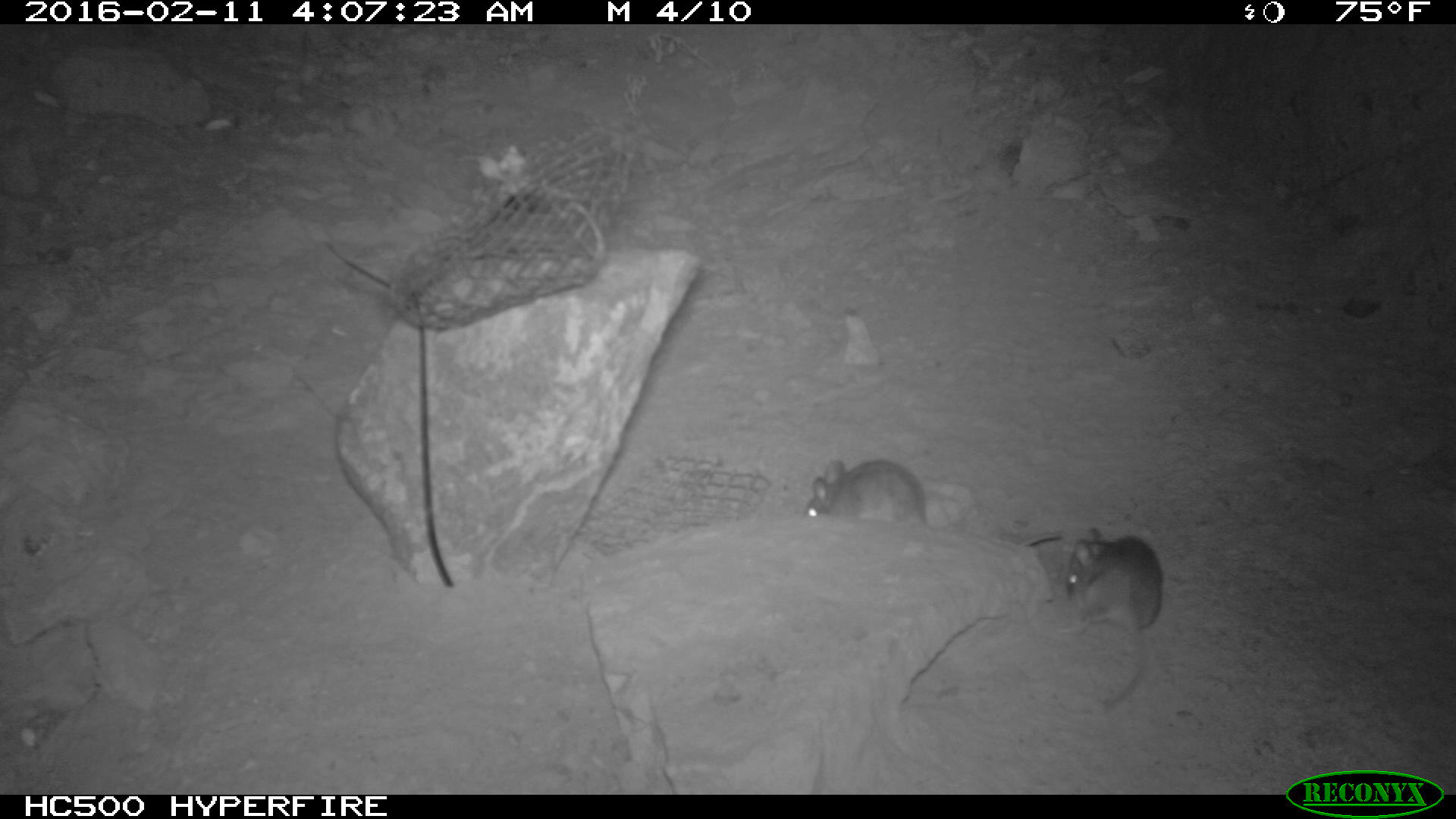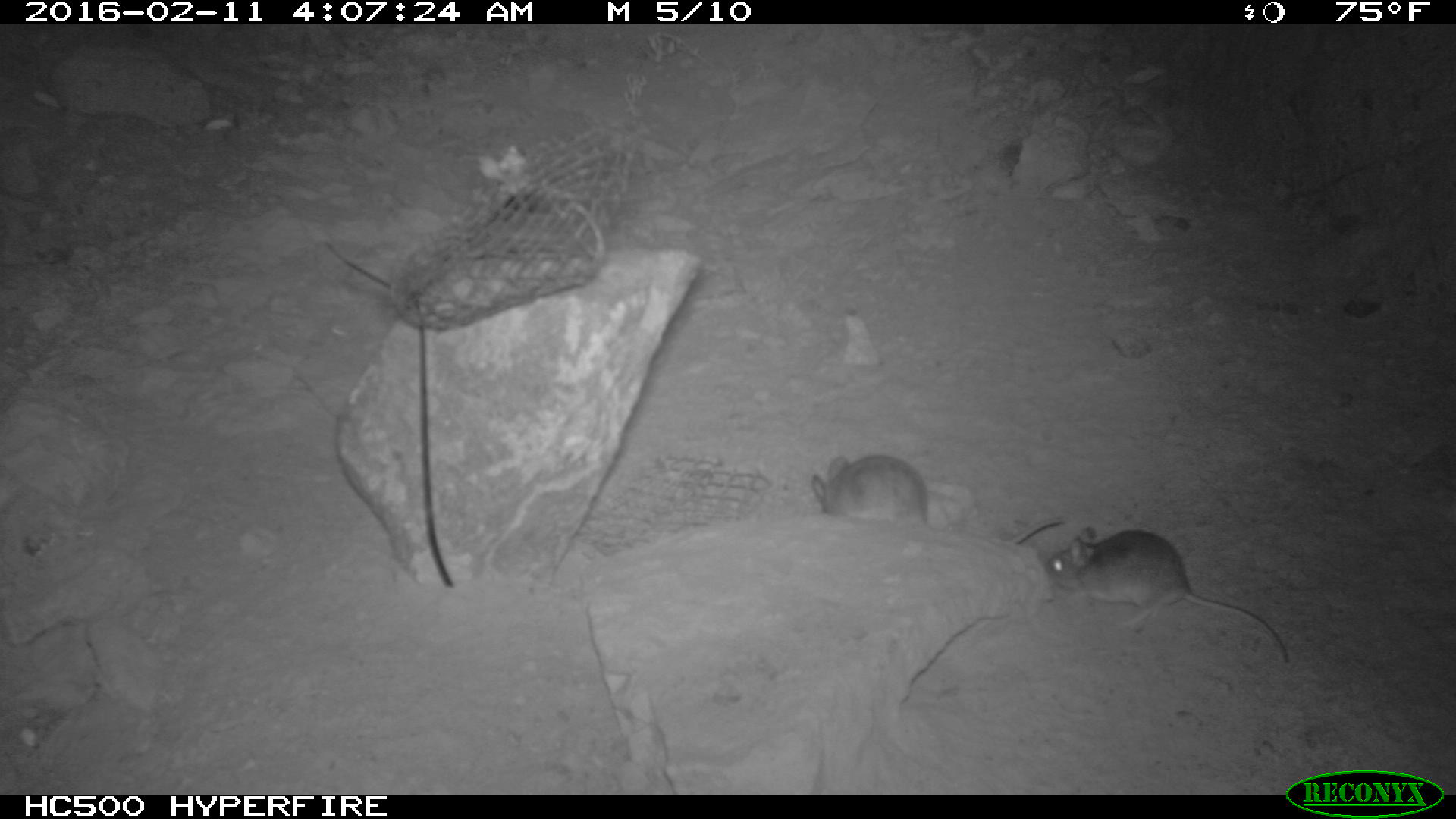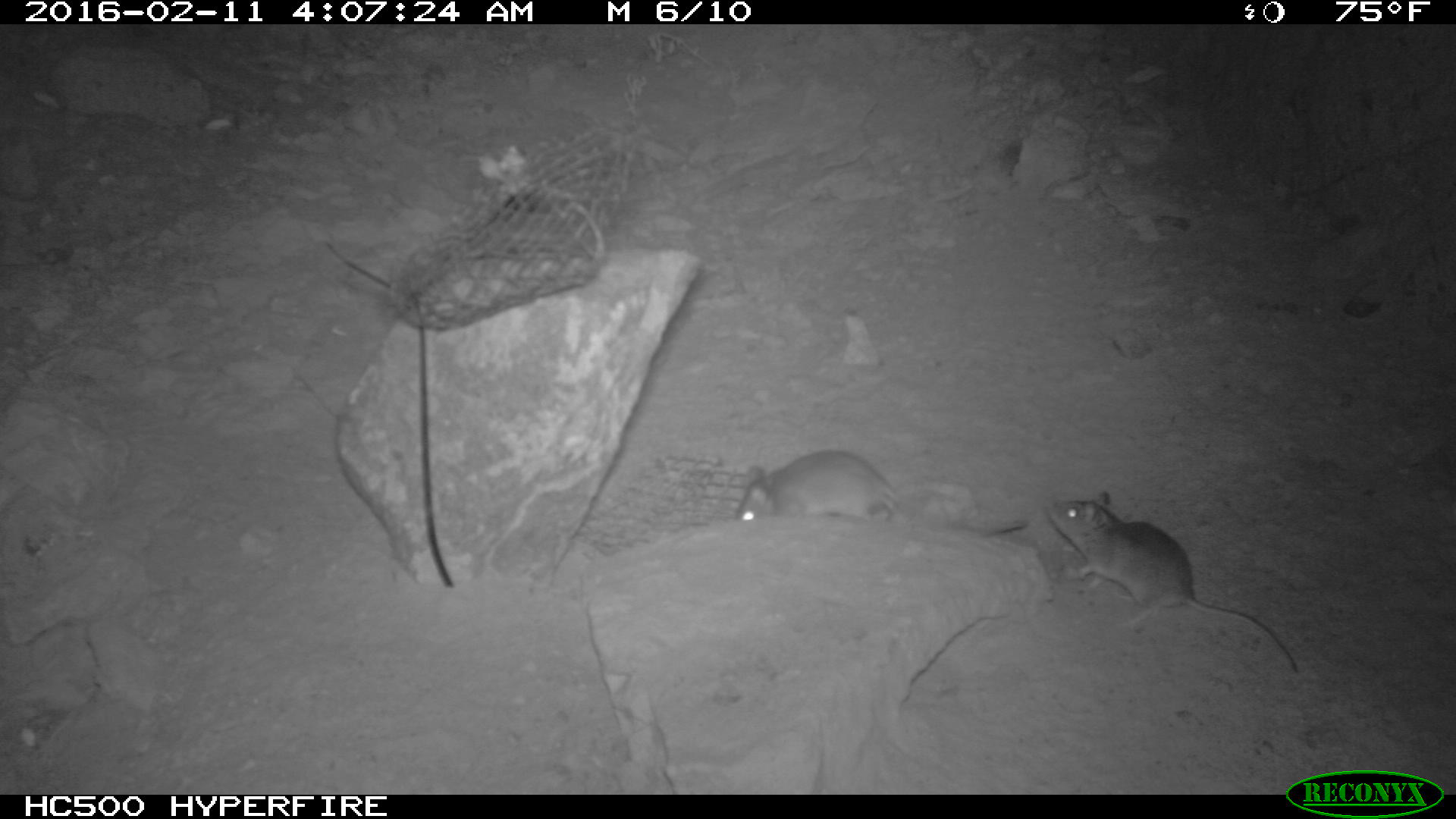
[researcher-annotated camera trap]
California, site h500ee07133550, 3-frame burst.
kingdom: Animalia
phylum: Chordata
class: Mammalia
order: Rodentia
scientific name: Rodentia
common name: rodent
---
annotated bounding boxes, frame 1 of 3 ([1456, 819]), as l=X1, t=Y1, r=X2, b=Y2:
rodent: l=802, t=455, r=1061, b=545; l=1063, t=523, r=1164, b=708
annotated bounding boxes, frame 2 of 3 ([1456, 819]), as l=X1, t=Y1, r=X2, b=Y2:
rodent: l=1043, t=524, r=1286, b=664; l=811, t=450, r=1065, b=551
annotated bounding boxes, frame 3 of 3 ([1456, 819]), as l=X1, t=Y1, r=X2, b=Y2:
rodent: l=1045, t=490, r=1298, b=674; l=734, t=449, r=1023, b=538